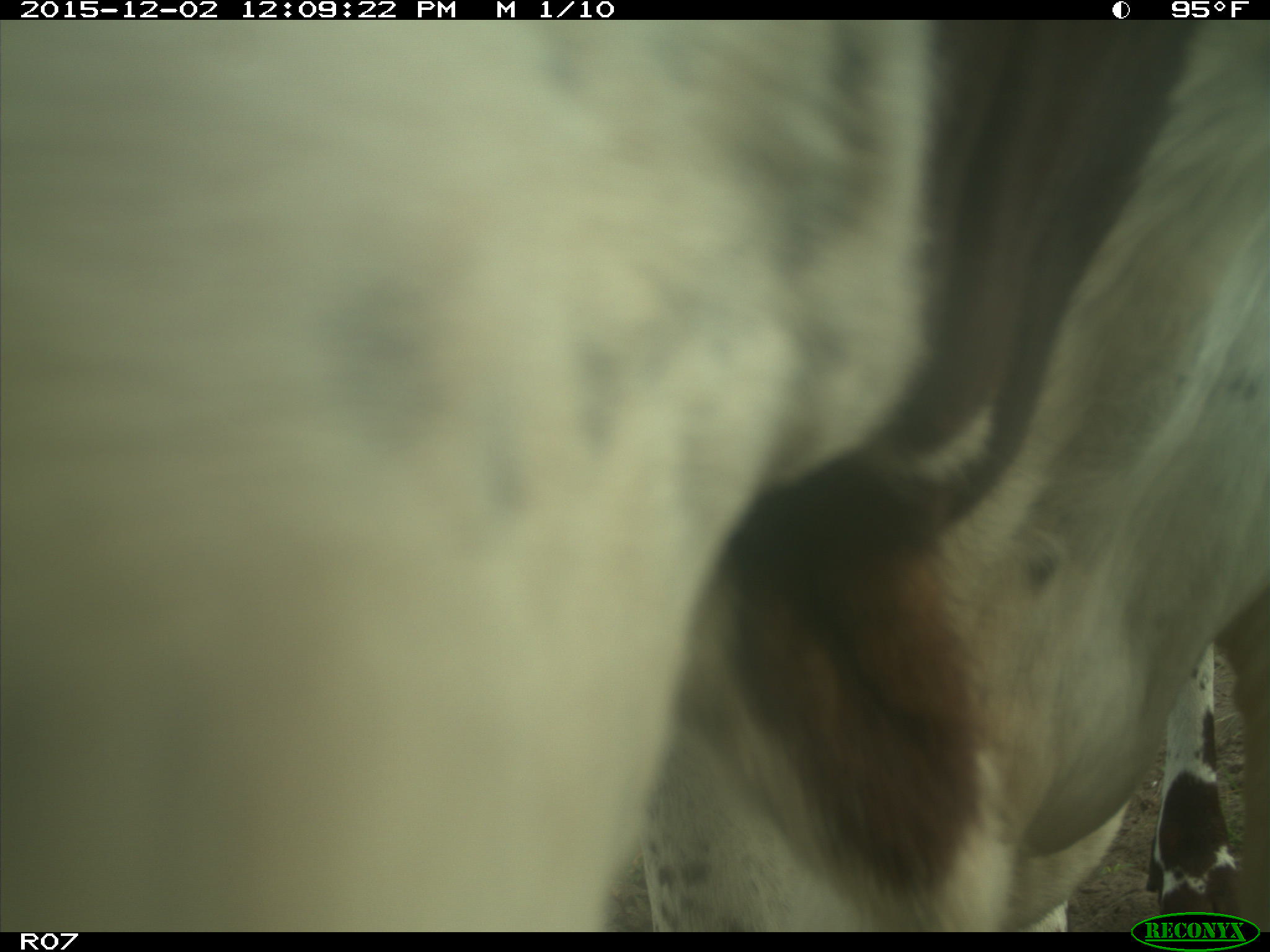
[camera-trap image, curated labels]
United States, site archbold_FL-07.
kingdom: Animalia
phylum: Chordata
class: Mammalia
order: Artiodactyla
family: Bovidae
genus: Bos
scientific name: Bos taurus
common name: domestic cow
Bos taurus (domestic cow).